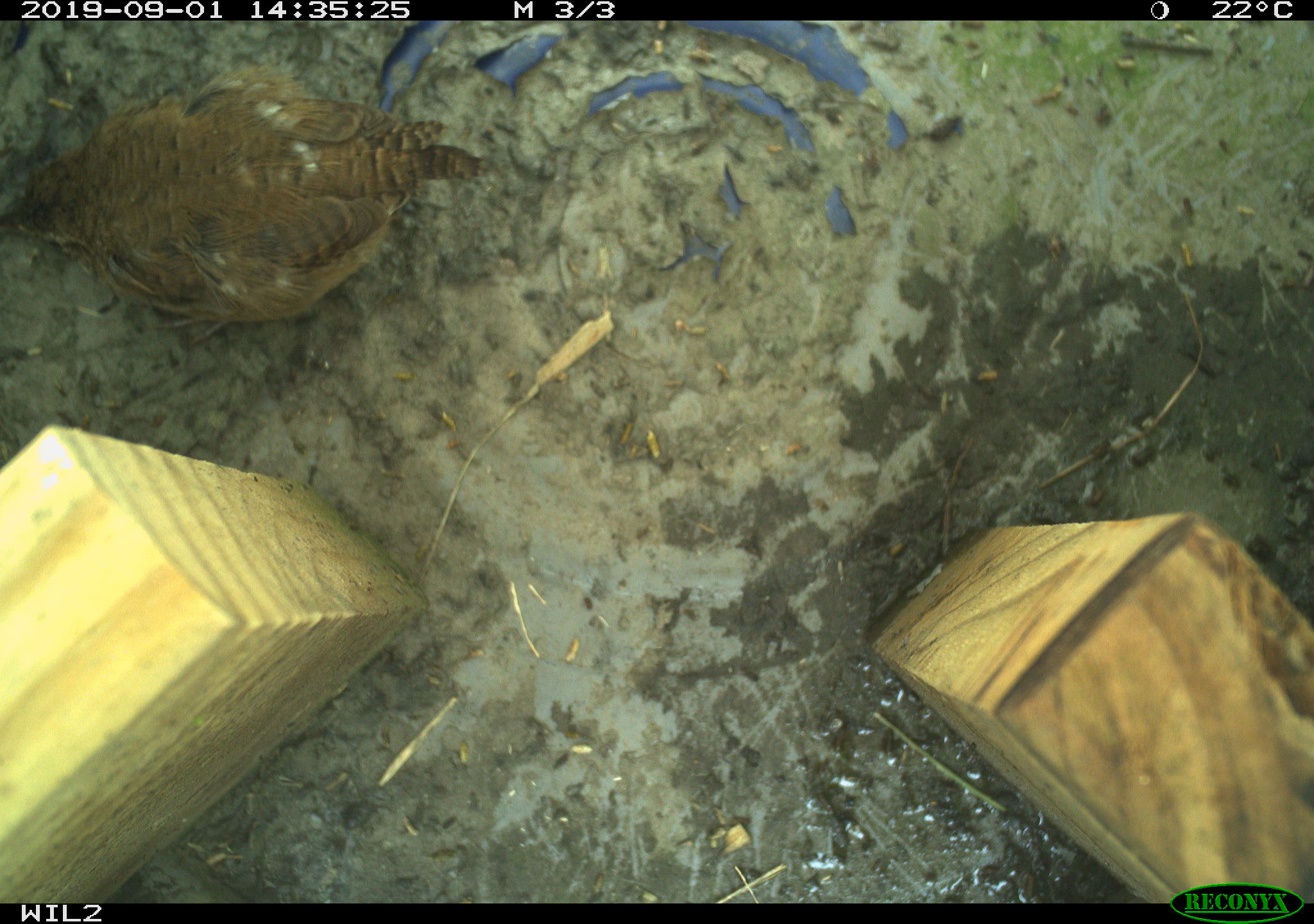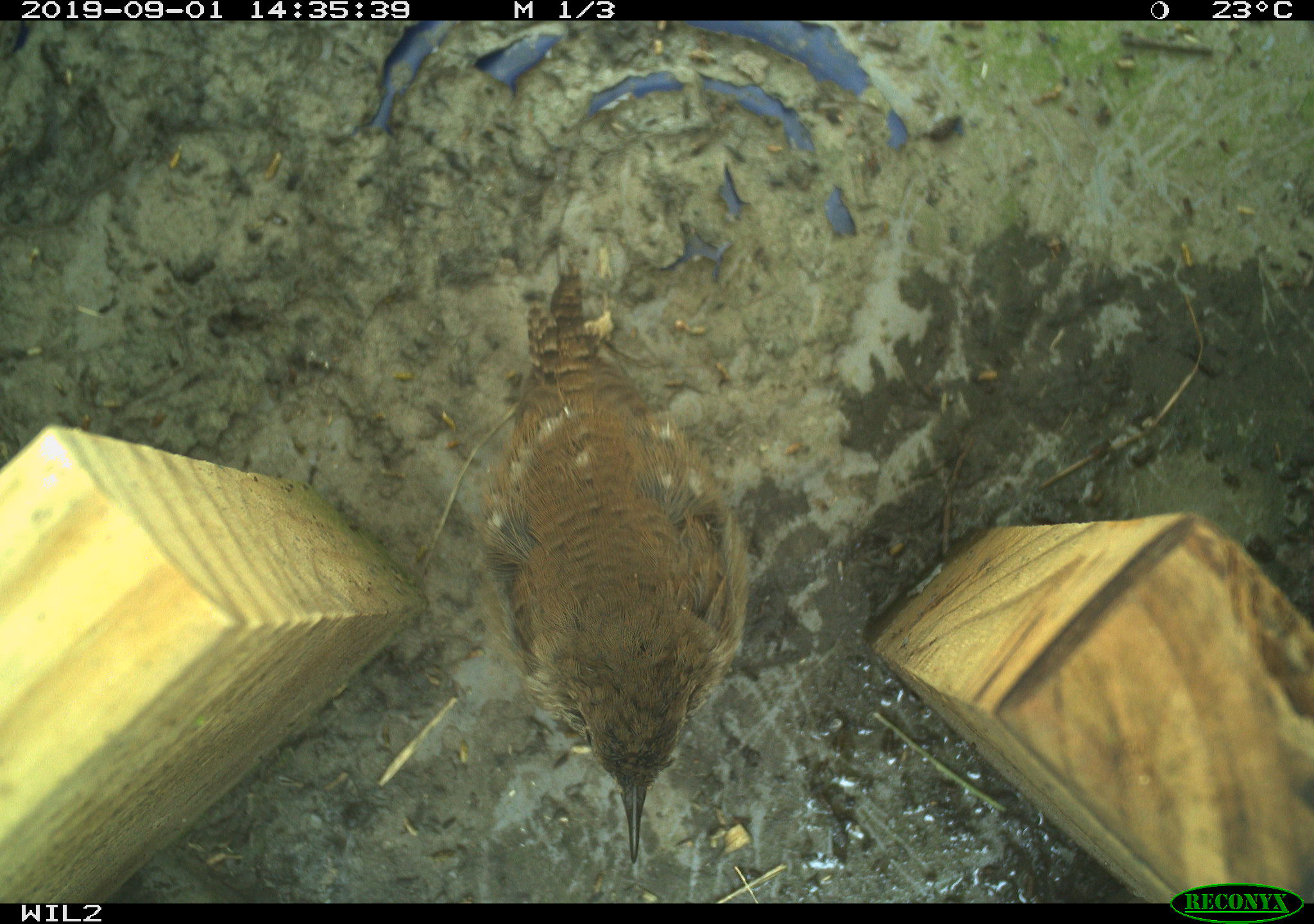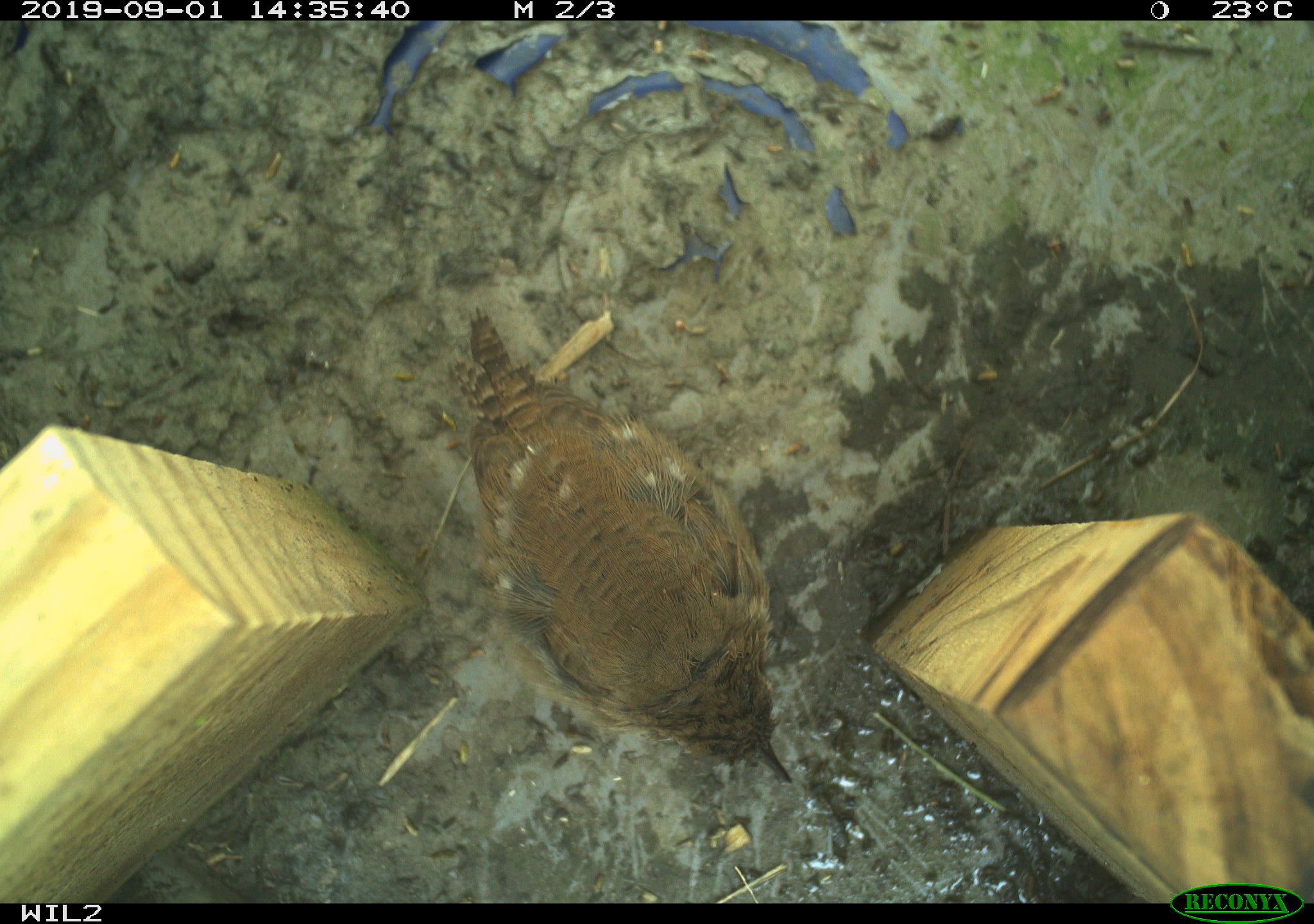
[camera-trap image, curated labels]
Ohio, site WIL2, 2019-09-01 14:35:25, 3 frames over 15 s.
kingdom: Animalia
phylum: Chordata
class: Aves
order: Passeriformes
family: Troglodytidae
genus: Troglodytes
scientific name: Troglodytes aedon aedon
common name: northern house wren